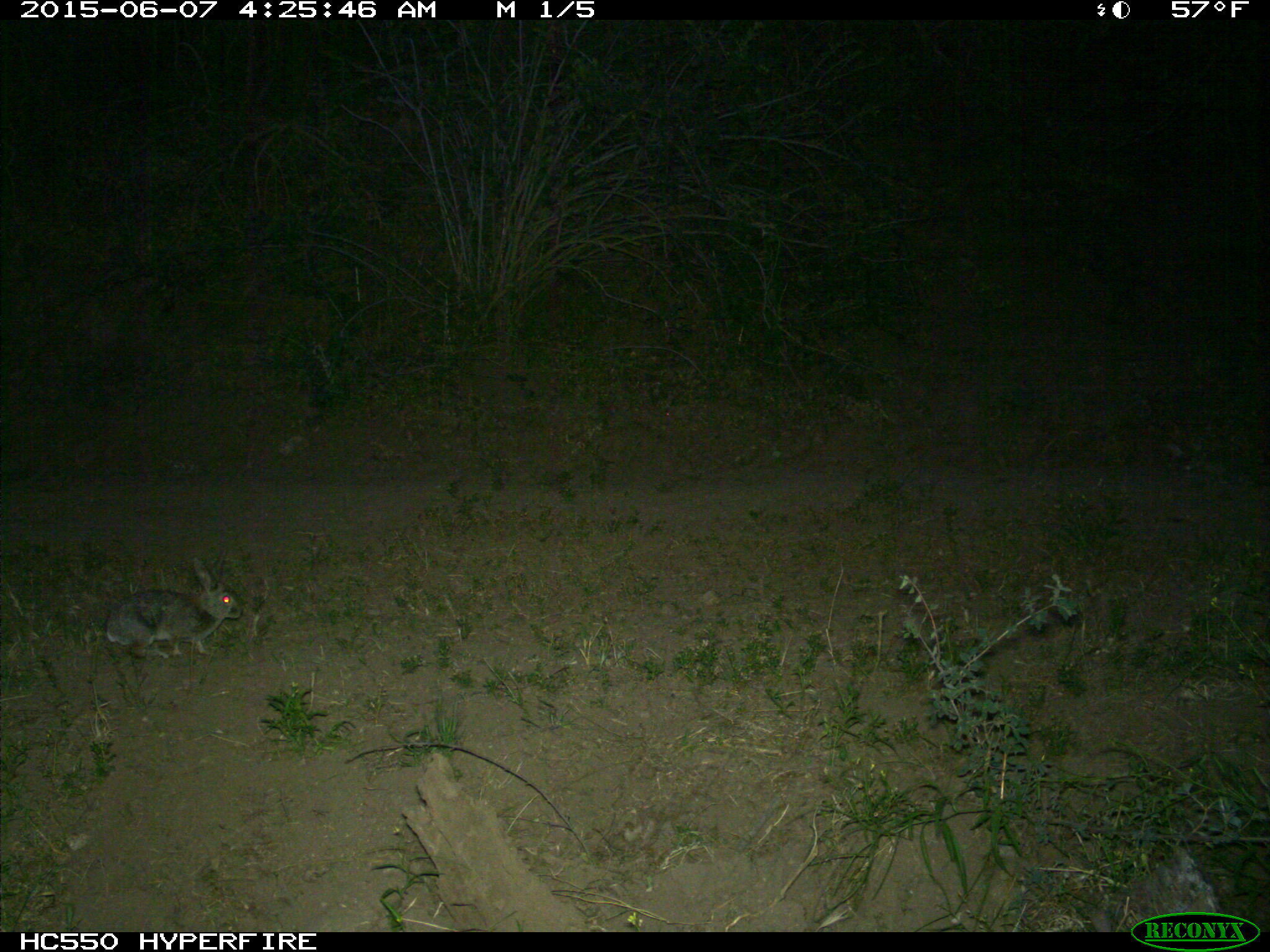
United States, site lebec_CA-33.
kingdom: Animalia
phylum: Chordata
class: Mammalia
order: Lagomorpha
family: Leporidae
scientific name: Leporidae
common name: rabbits and hares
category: unidentified rabbit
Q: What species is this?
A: Unidentified rabbit (rabbits and hares) (Leporidae).